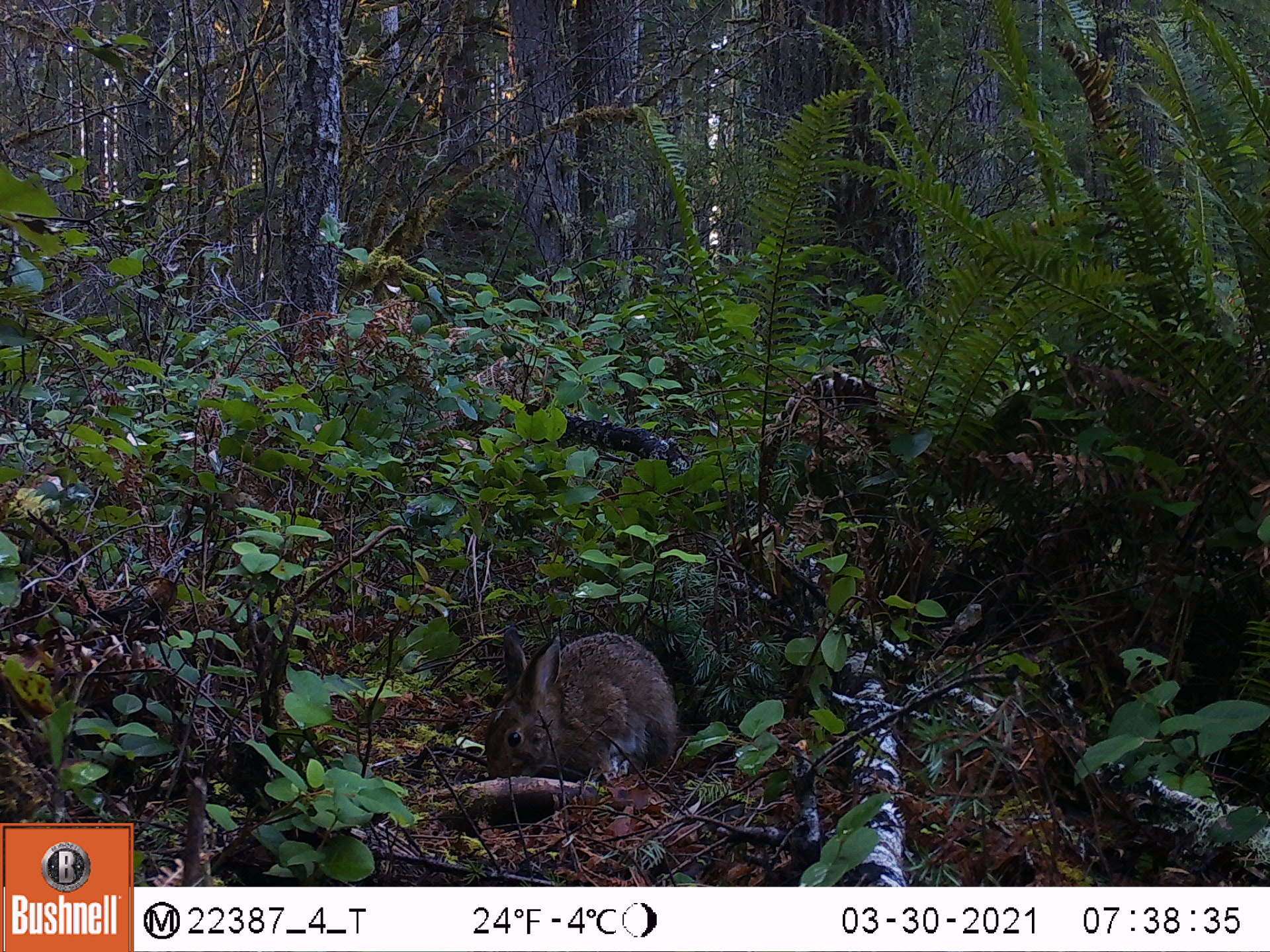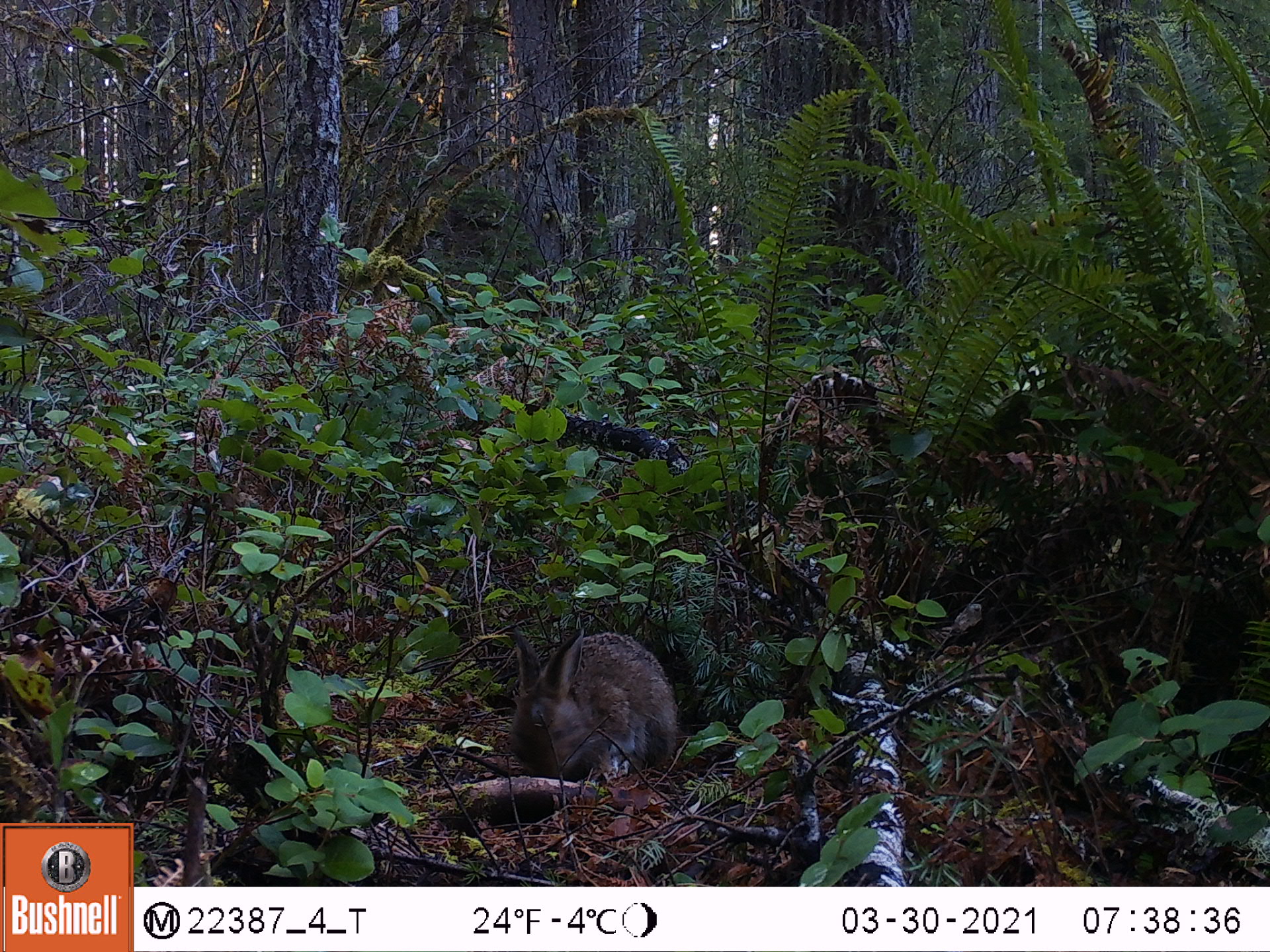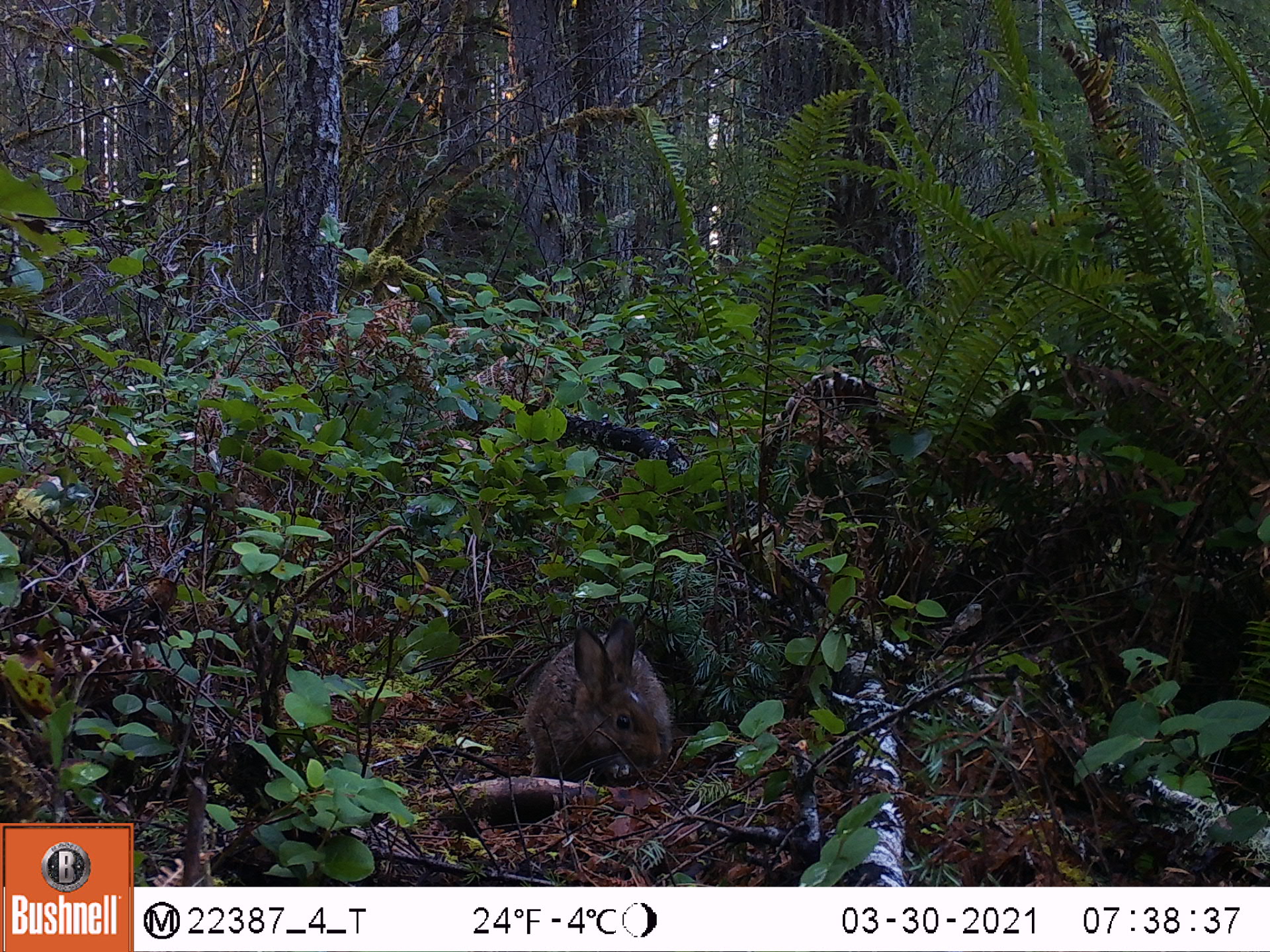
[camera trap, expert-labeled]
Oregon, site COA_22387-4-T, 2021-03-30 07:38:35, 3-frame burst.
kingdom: Animalia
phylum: Chordata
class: Mammalia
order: Lagomorpha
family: Leporidae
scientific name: Leporidae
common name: hares and rabbits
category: leporidae family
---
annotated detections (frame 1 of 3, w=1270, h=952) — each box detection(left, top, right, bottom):
leporidae family: detection(478, 625, 683, 791)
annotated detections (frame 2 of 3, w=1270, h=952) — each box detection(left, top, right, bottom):
leporidae family: detection(499, 620, 686, 786)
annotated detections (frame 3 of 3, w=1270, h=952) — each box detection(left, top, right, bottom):
leporidae family: detection(524, 606, 677, 795)